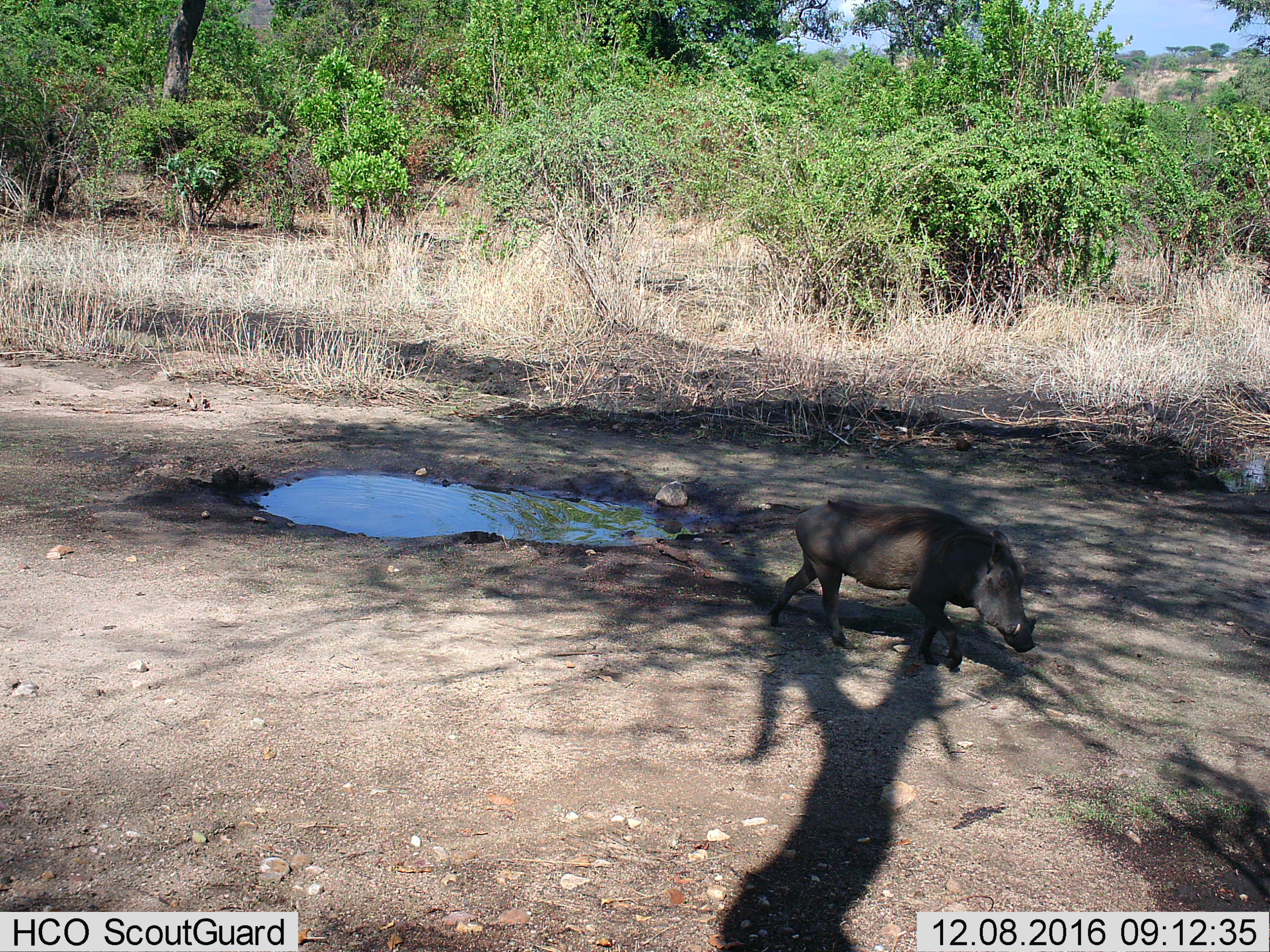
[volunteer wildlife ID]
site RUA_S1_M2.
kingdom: Animalia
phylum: Chordata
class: Mammalia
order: Artiodactyla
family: Suidae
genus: Phacochoerus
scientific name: Phacochoerus africanus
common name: warthog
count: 1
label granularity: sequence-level